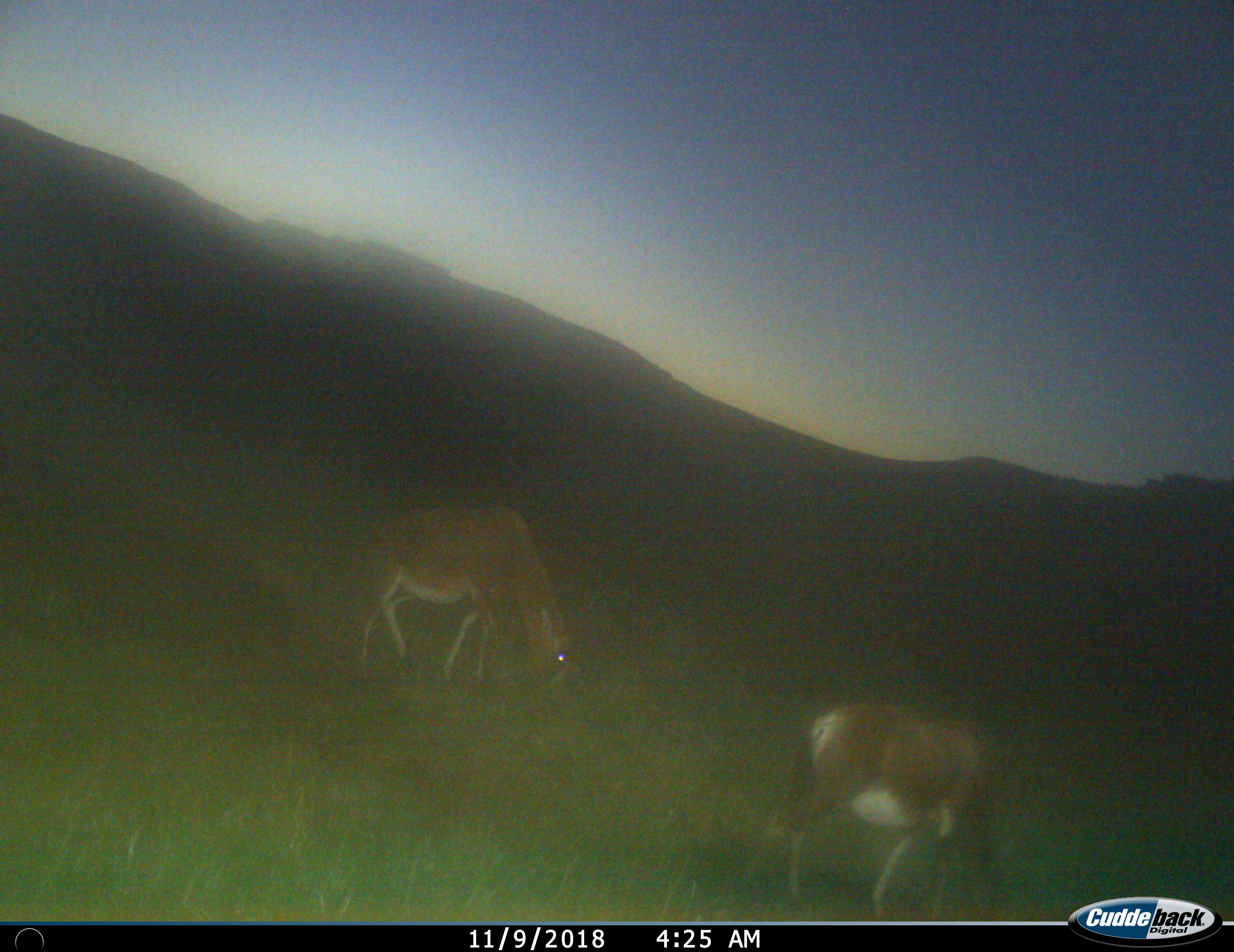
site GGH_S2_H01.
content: unidentified animal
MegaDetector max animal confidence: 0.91